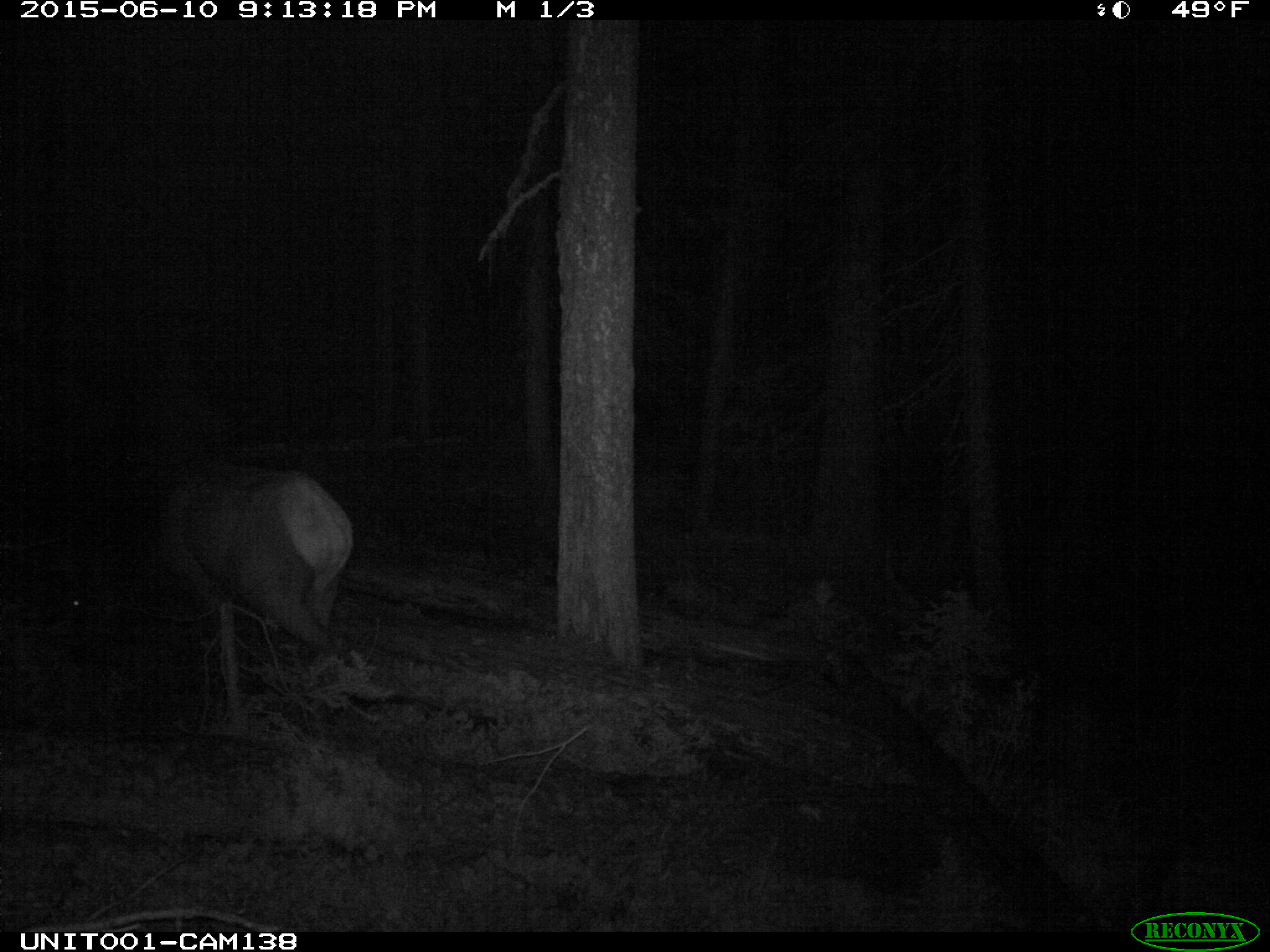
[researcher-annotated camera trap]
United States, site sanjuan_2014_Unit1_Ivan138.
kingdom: Animalia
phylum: Chordata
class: Mammalia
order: Artiodactyla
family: Cervidae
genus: Cervus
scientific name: Cervus elaphus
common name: red deer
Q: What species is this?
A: Cervus elaphus (red deer).